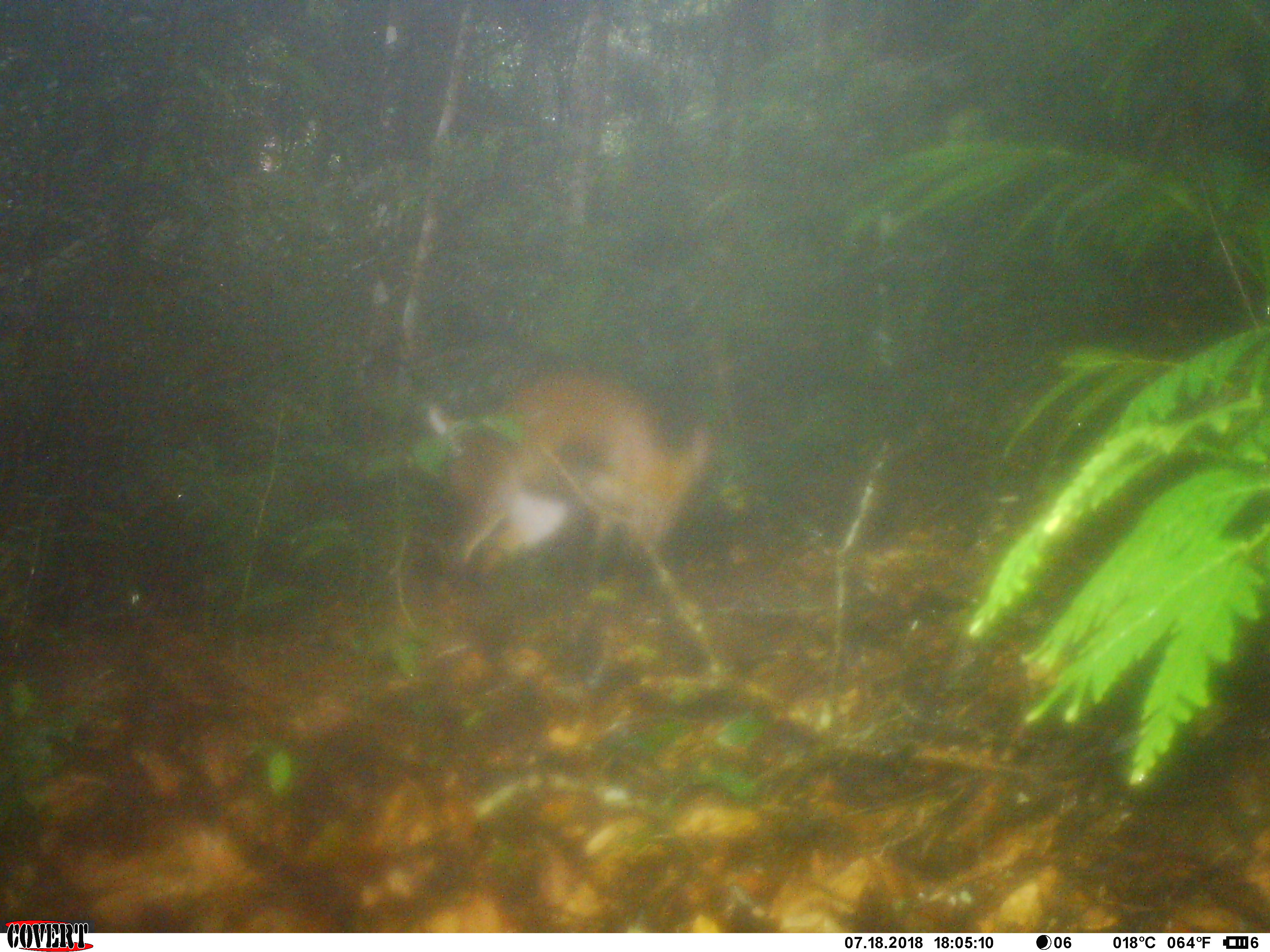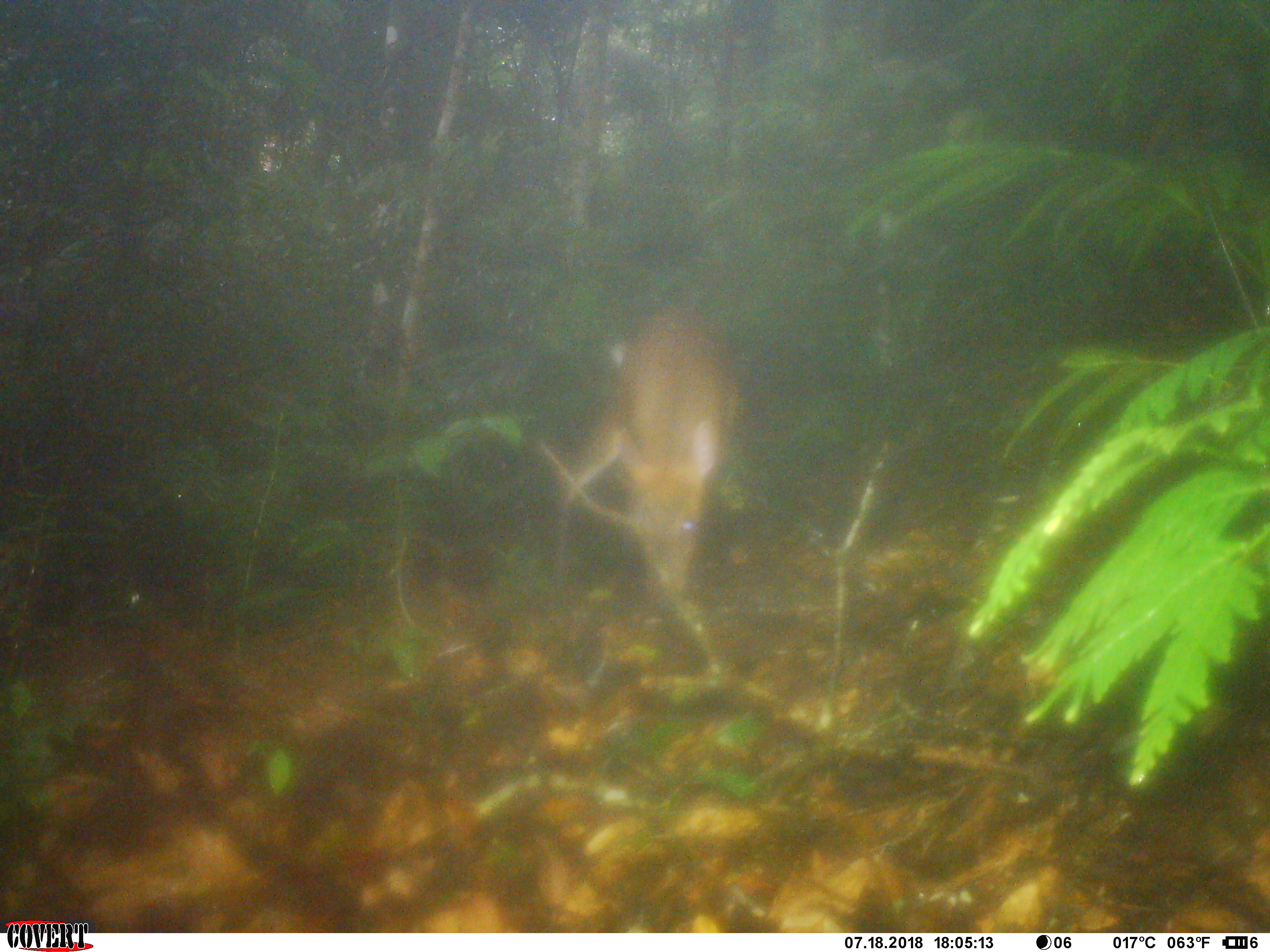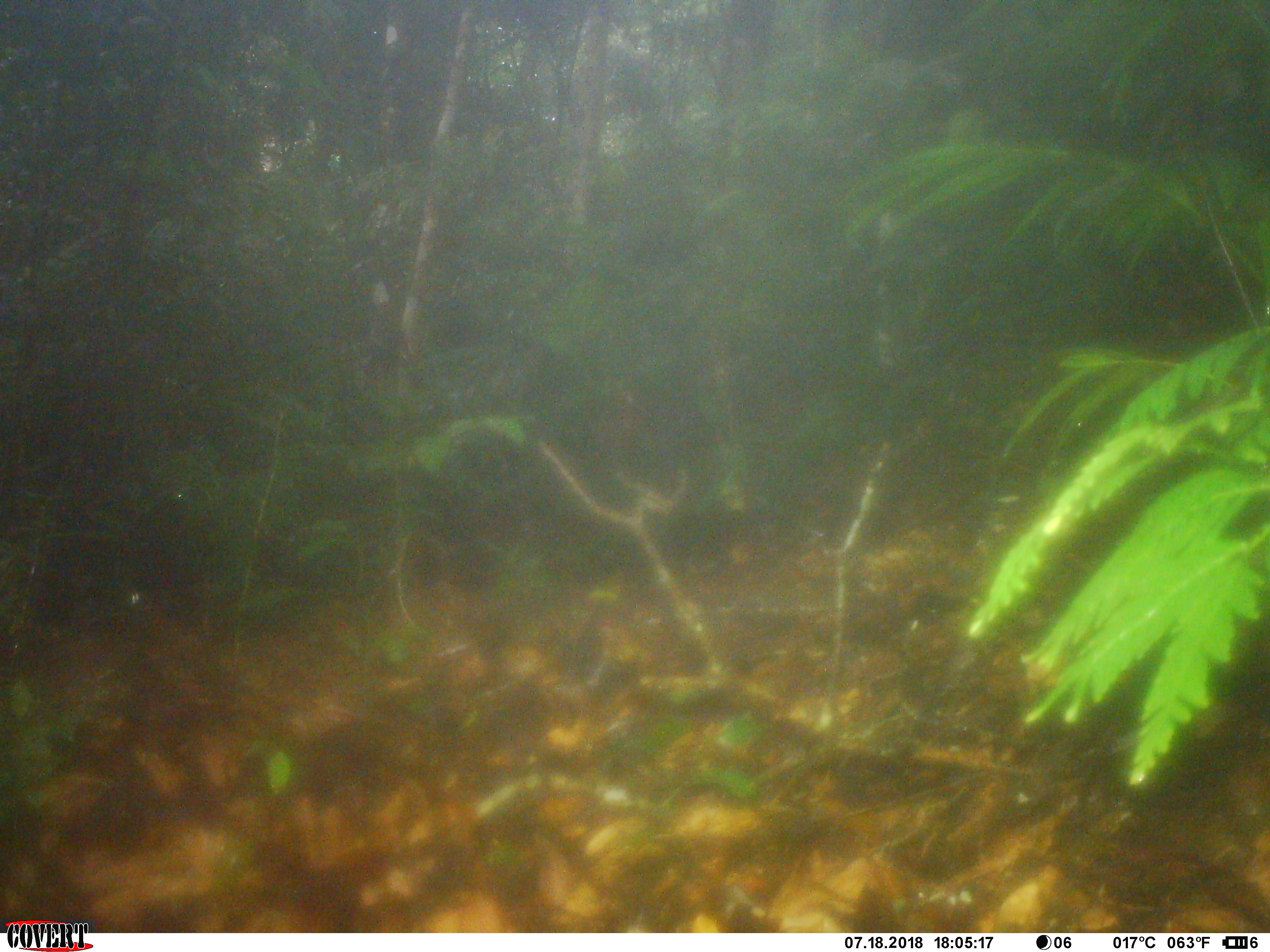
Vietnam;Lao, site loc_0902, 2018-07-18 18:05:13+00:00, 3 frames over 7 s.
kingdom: Animalia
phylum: Chordata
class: Mammalia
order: Artiodactyla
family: Cervidae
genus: Muntiacus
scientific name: Muntiacus rooseveltorum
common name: roosevelt's muntjac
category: roosevelts muntjac group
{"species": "roosevelts muntjac group (roosevelt's muntjac) (Muntiacus rooseveltorum)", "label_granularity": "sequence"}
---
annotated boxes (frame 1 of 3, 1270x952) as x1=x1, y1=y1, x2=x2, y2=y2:
roosevelts muntjac group: x1=415, y1=365, x2=716, y2=584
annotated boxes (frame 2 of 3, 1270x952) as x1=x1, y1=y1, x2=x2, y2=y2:
roosevelts muntjac group: x1=547, y1=305, x2=747, y2=611